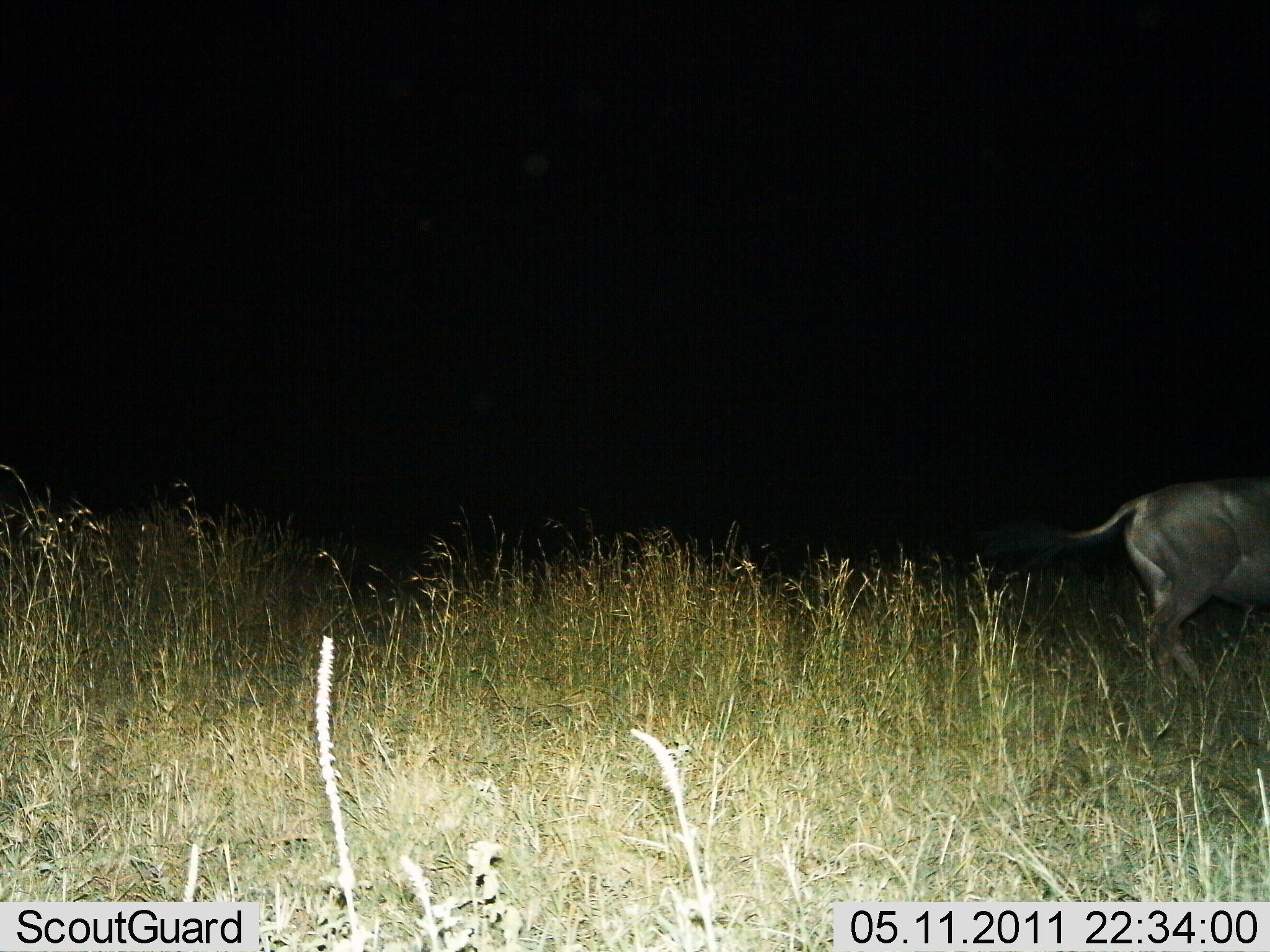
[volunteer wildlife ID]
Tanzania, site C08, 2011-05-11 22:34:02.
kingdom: Animalia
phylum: Chordata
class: Mammalia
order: Artiodactyla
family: Bovidae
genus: Connochaetes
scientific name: Connochaetes taurinus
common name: blue wildebeest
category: wildebeest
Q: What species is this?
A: Wildebeest (blue wildebeest) (Connochaetes taurinus).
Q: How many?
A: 1.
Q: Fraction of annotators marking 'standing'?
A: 8%.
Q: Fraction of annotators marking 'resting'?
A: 0%.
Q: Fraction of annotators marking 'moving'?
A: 92%.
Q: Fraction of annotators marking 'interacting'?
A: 0%.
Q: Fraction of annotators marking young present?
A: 0%.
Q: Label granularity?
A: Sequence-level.